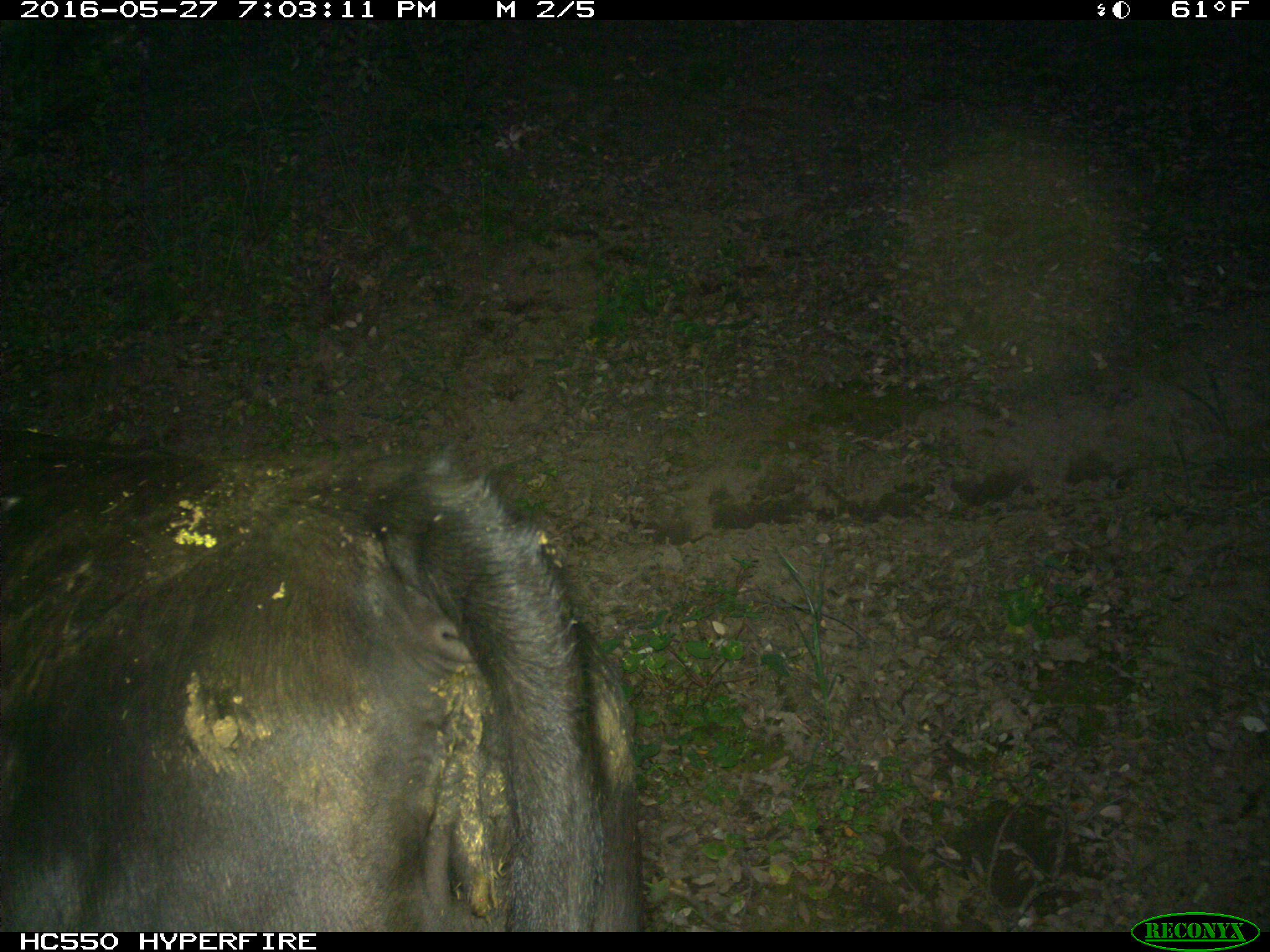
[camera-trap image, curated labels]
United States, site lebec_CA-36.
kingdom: Animalia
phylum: Chordata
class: Mammalia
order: Artiodactyla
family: Bovidae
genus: Bos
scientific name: Bos taurus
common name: domestic cow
Bos taurus (domestic cow).